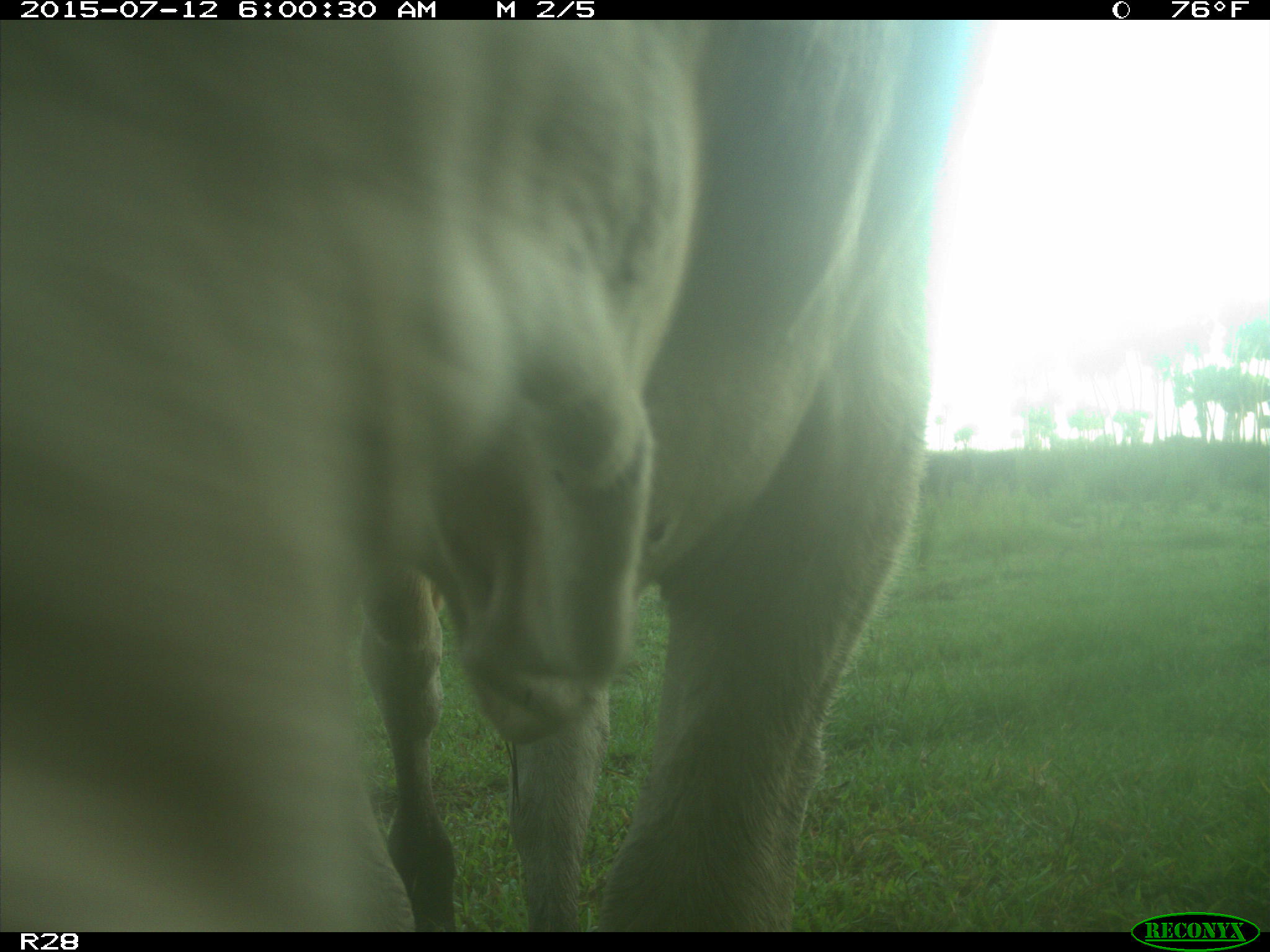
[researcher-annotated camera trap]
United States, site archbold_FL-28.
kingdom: Animalia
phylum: Chordata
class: Mammalia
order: Artiodactyla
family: Bovidae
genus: Bos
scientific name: Bos taurus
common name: domestic cow